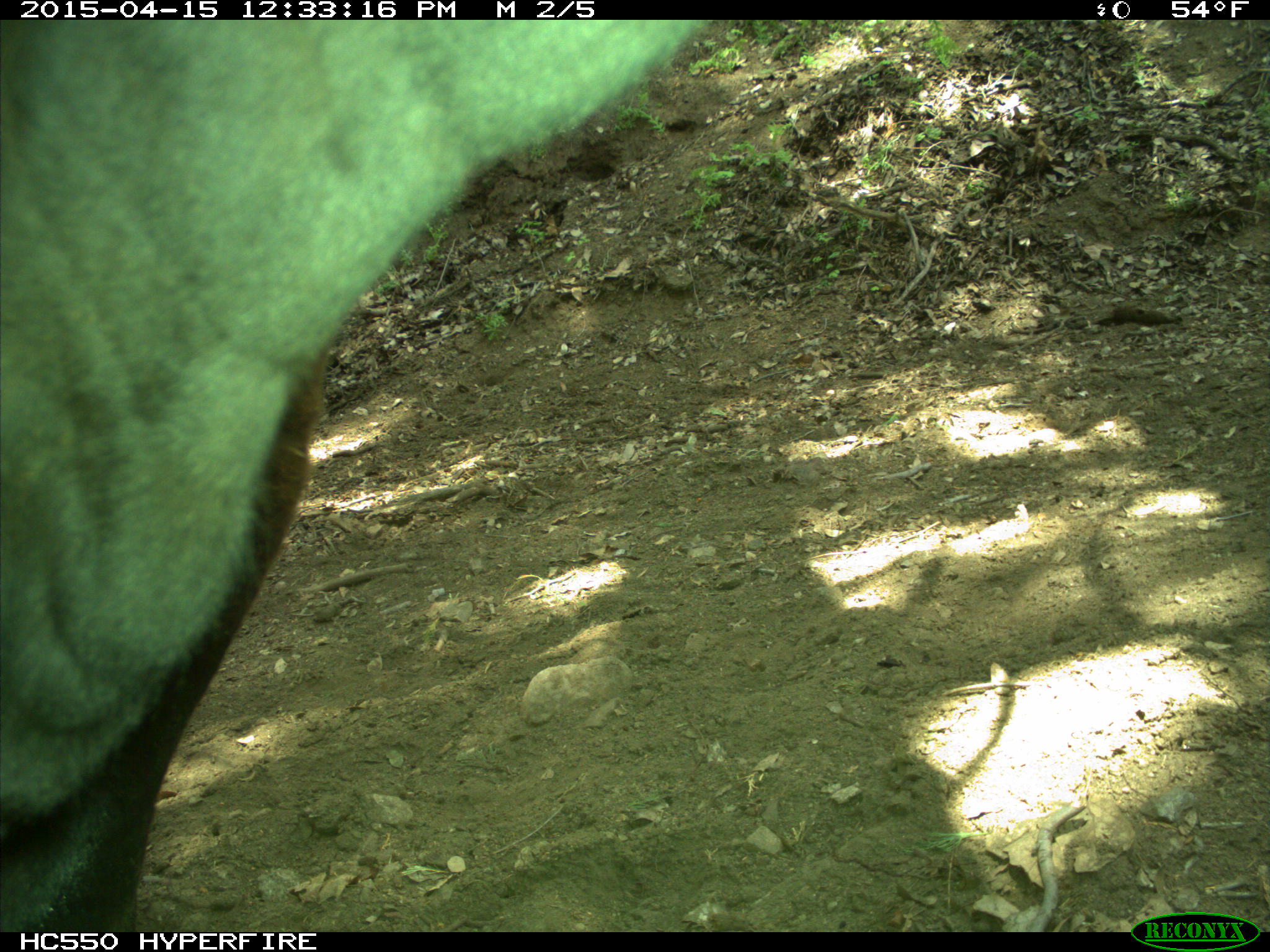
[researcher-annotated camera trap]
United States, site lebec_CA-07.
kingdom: Animalia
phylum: Chordata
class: Mammalia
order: Artiodactyla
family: Bovidae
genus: Bos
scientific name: Bos taurus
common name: domestic cow